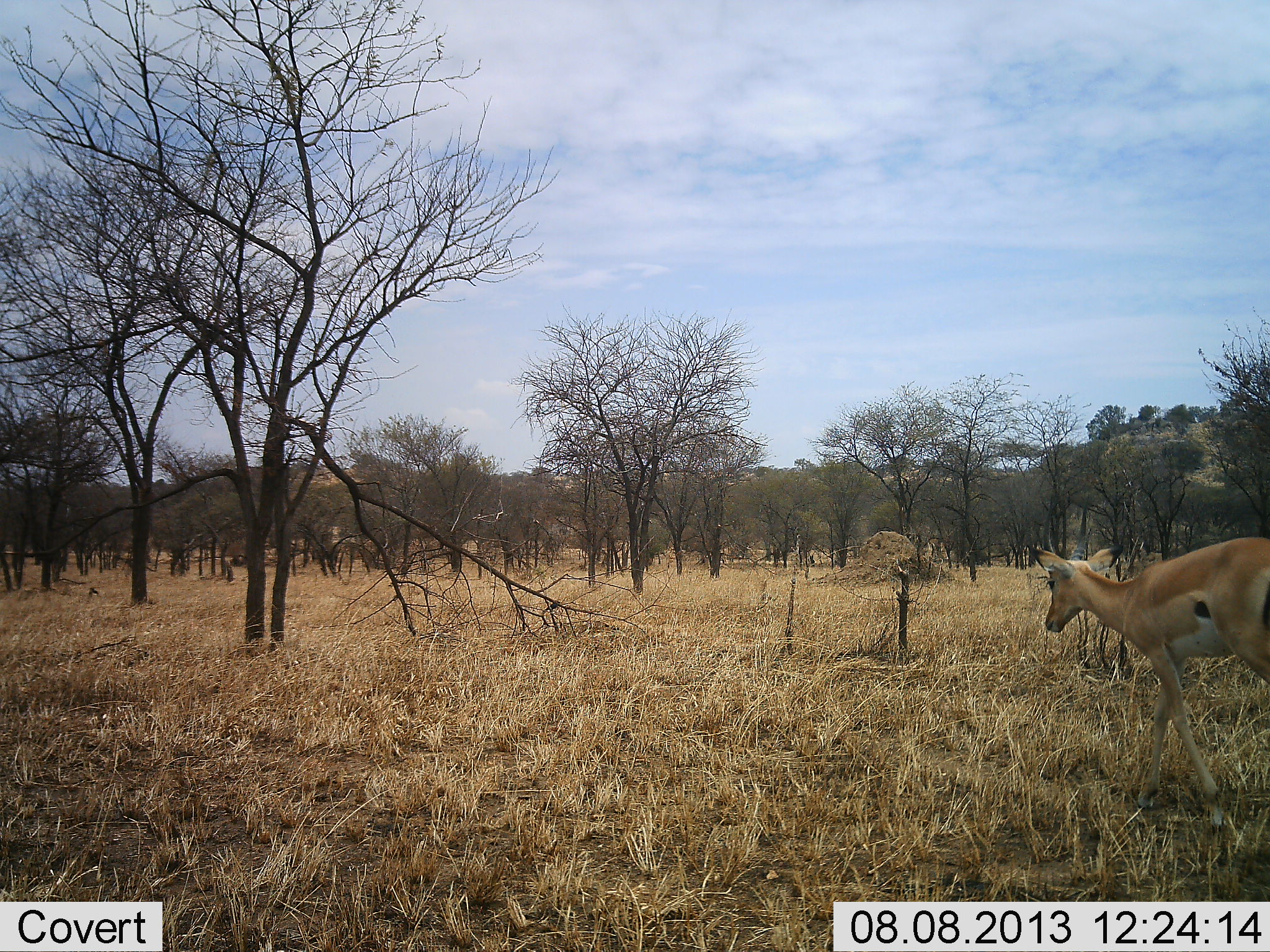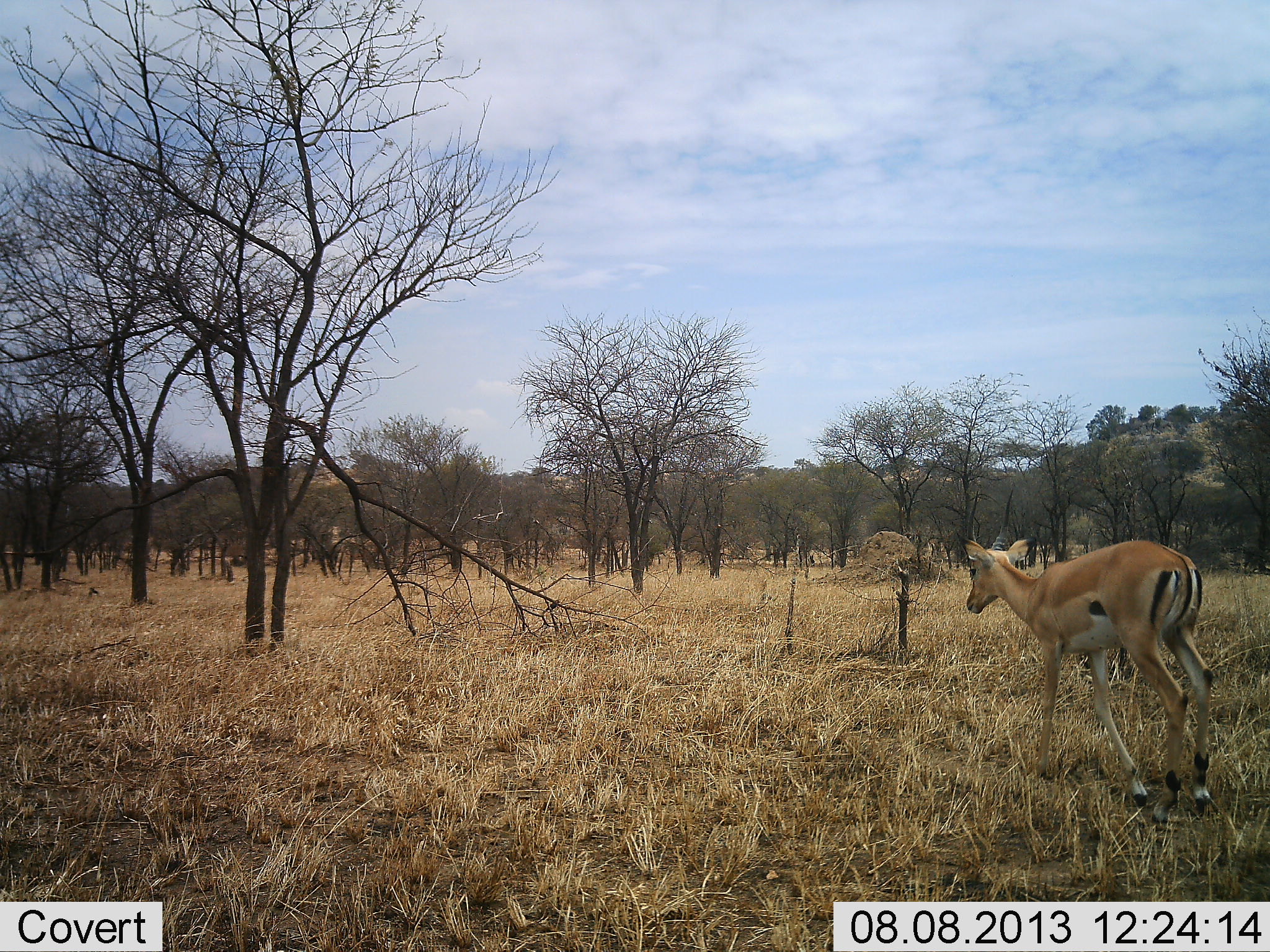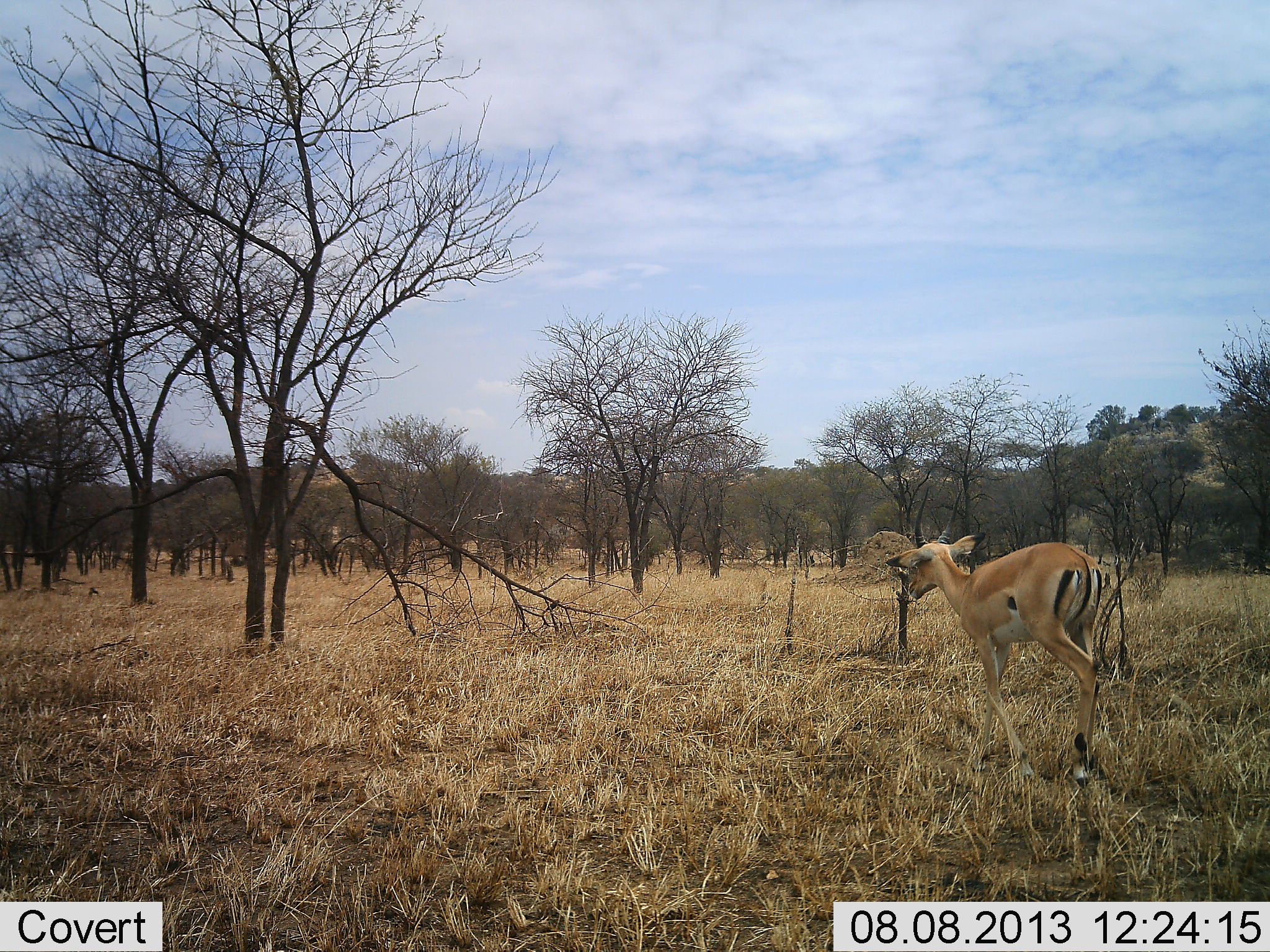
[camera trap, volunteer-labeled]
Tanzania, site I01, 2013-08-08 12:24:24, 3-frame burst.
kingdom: Animalia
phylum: Chordata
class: Mammalia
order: Artiodactyla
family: Bovidae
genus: Aepyceros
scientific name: Aepyceros melampus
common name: impala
Impala (Aepyceros melampus), count 1. Behavior (volunteer vote fractions): standing 0%, resting 0%, moving 100%, interacting 0%. Young present (vote fraction): 10%. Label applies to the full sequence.